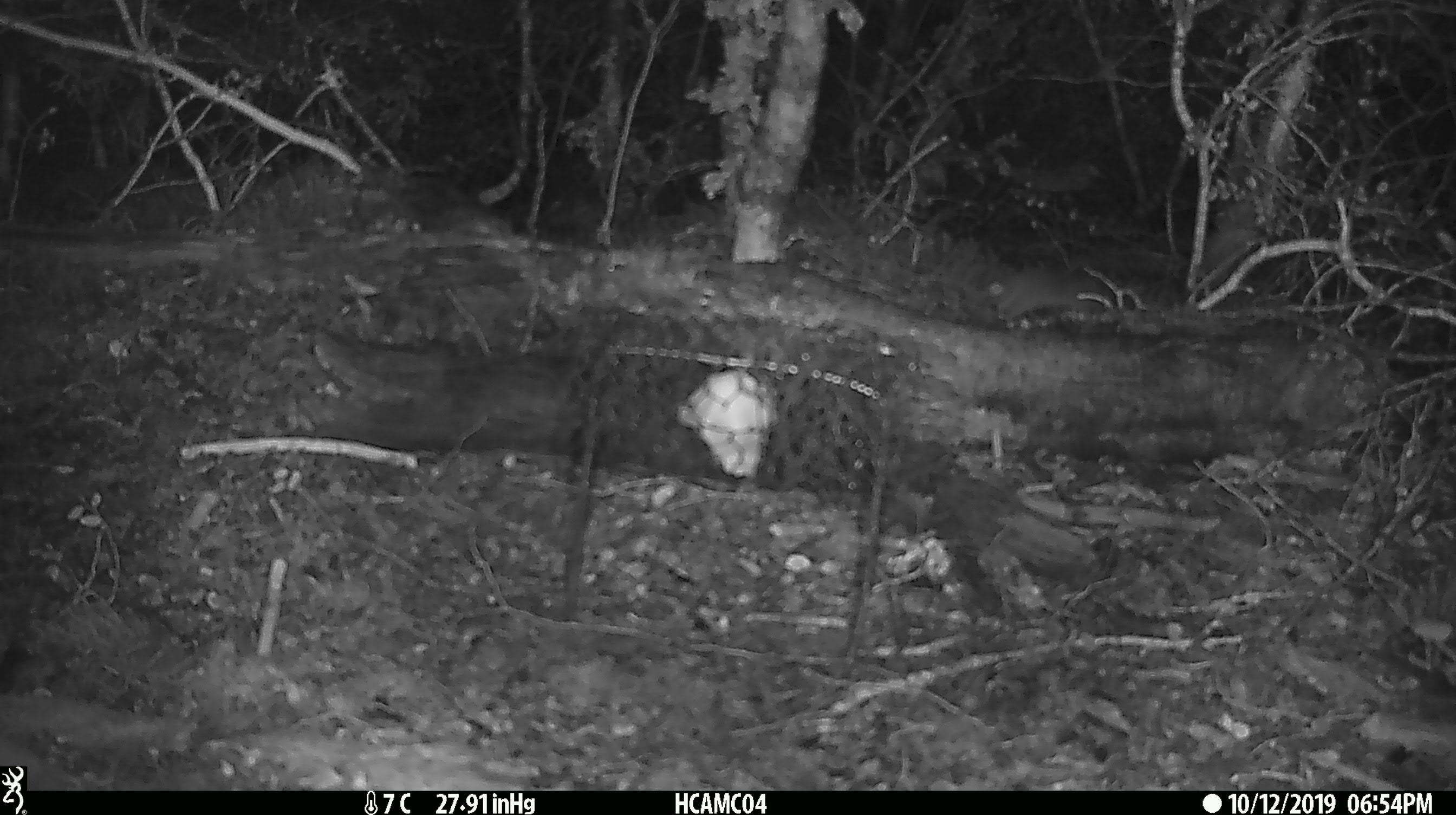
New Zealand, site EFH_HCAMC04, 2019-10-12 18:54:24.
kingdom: Animalia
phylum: Chordata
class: Mammalia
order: Rodentia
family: Muridae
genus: Mus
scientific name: Mus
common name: mouse